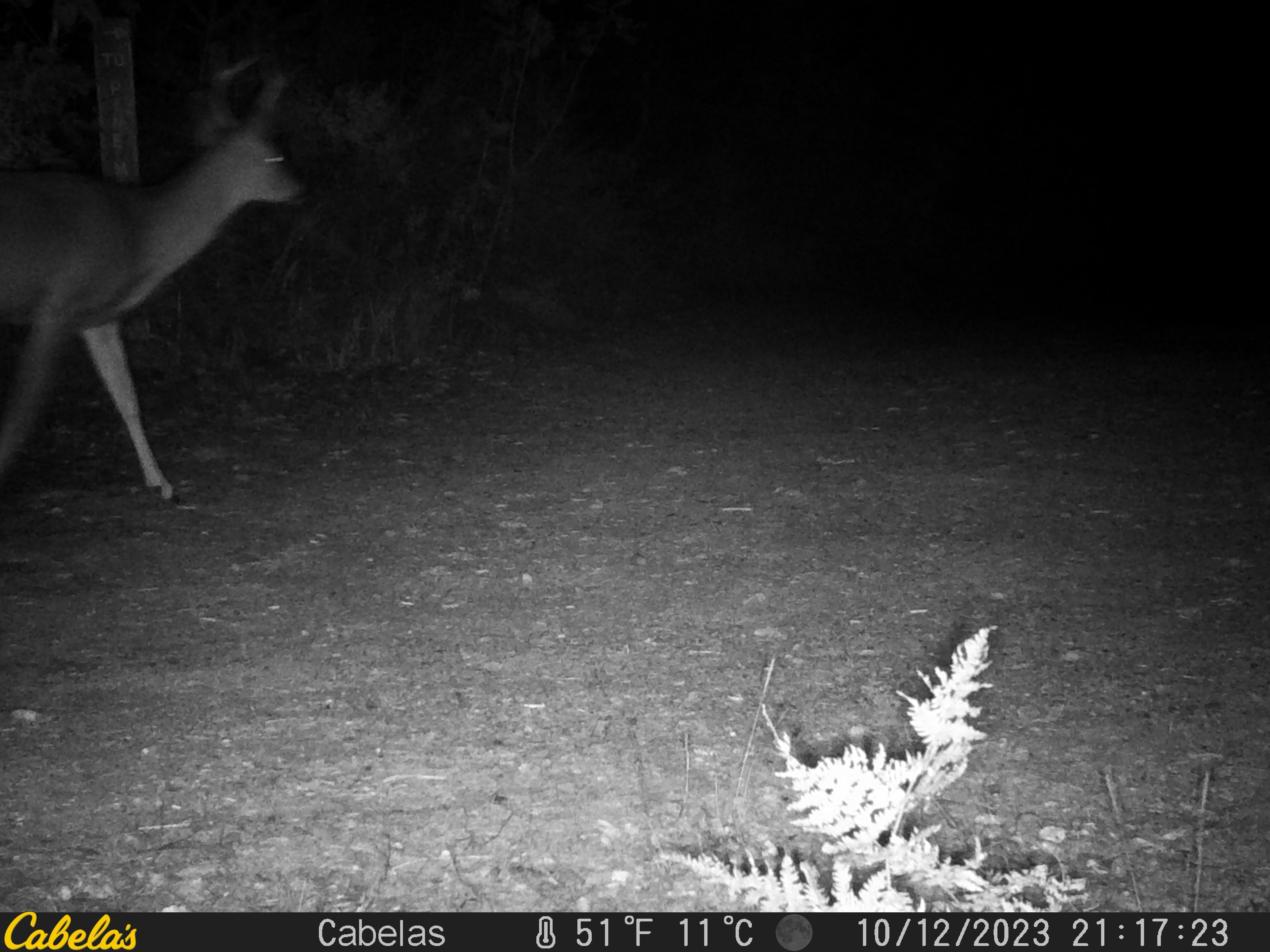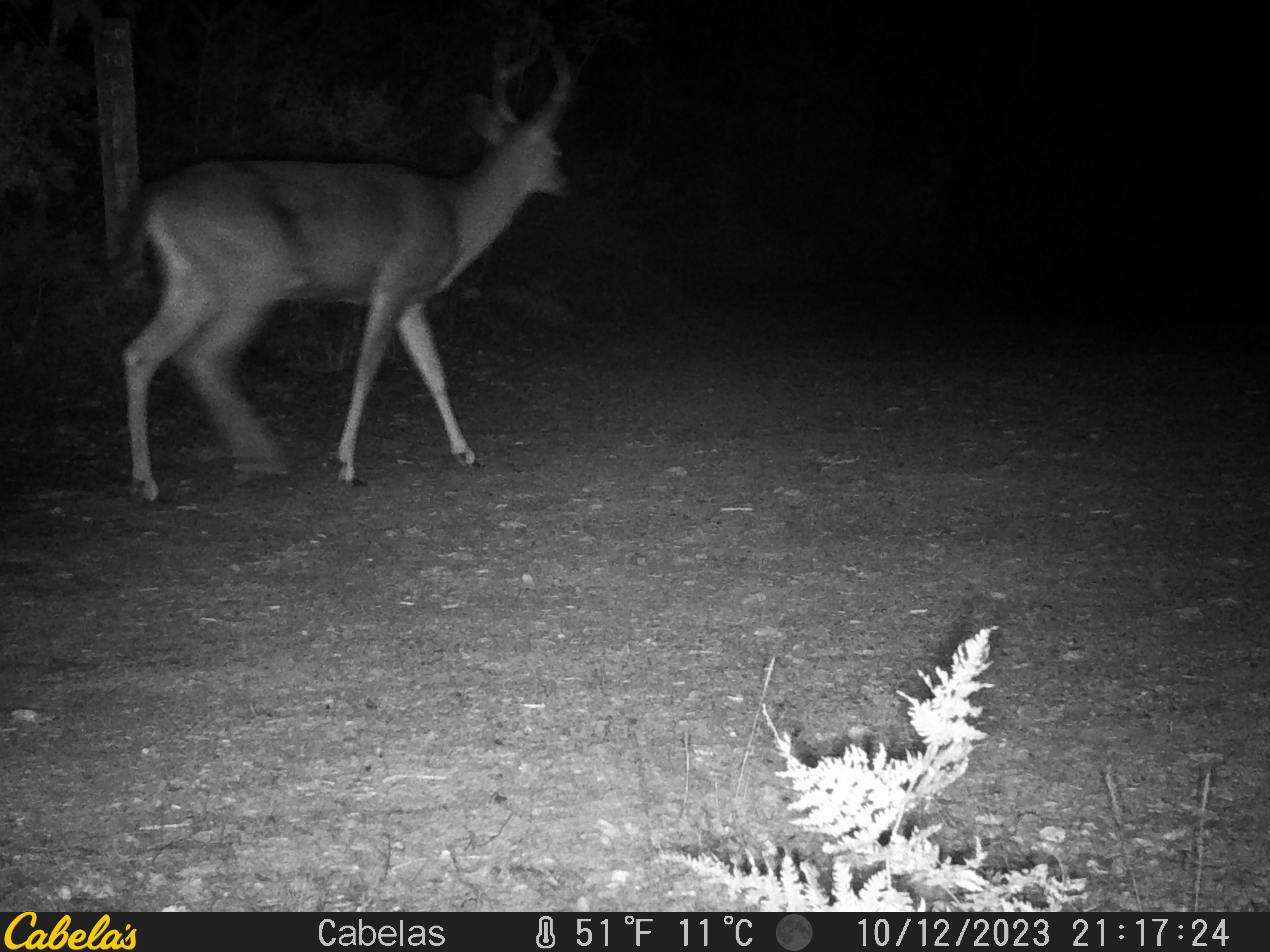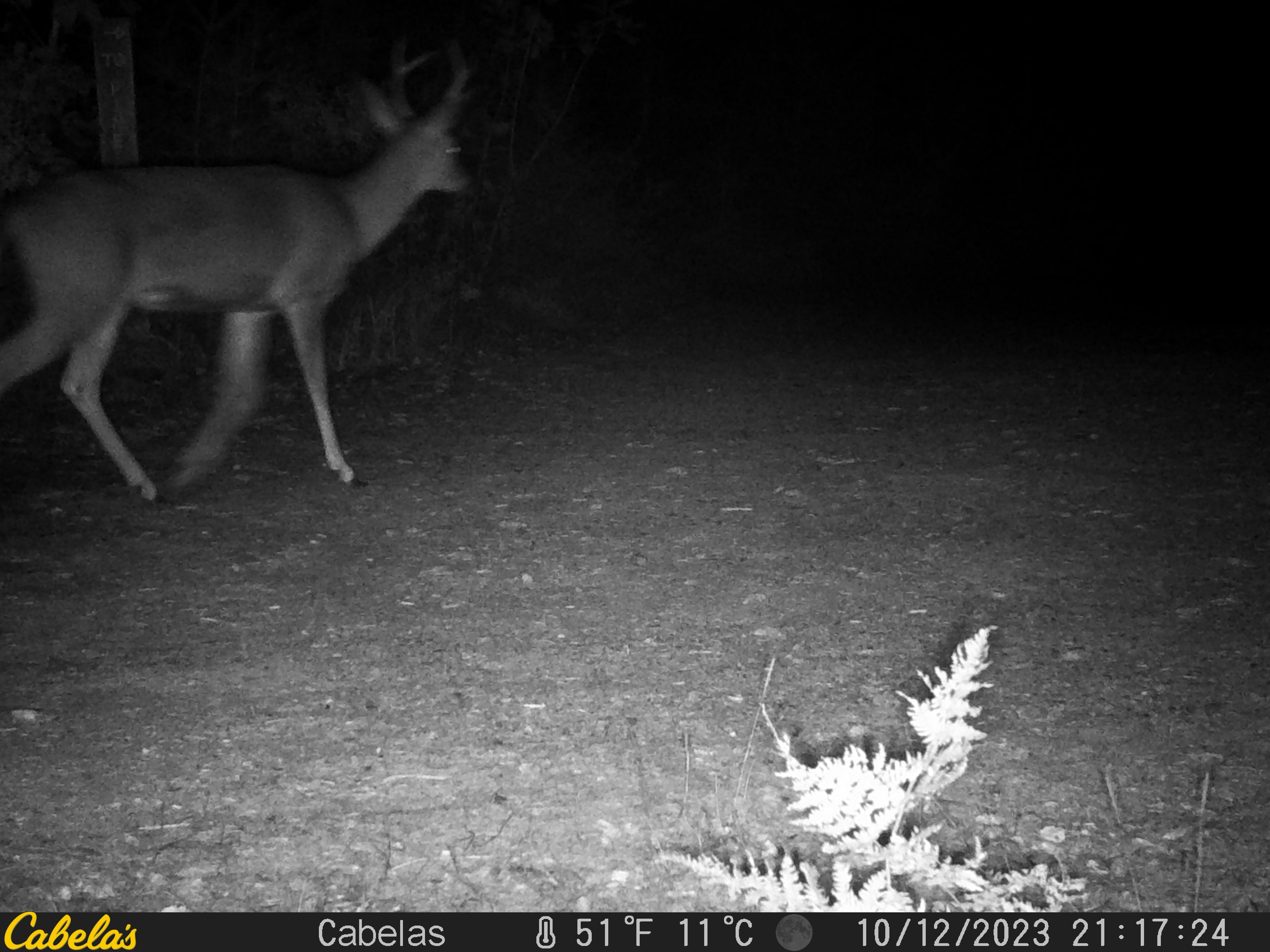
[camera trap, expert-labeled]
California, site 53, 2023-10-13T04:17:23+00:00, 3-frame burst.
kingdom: Animalia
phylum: Chordata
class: Mammalia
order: Artiodactyla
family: Cervidae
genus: Odocoileus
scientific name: Odocoileus hemionus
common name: mule deer